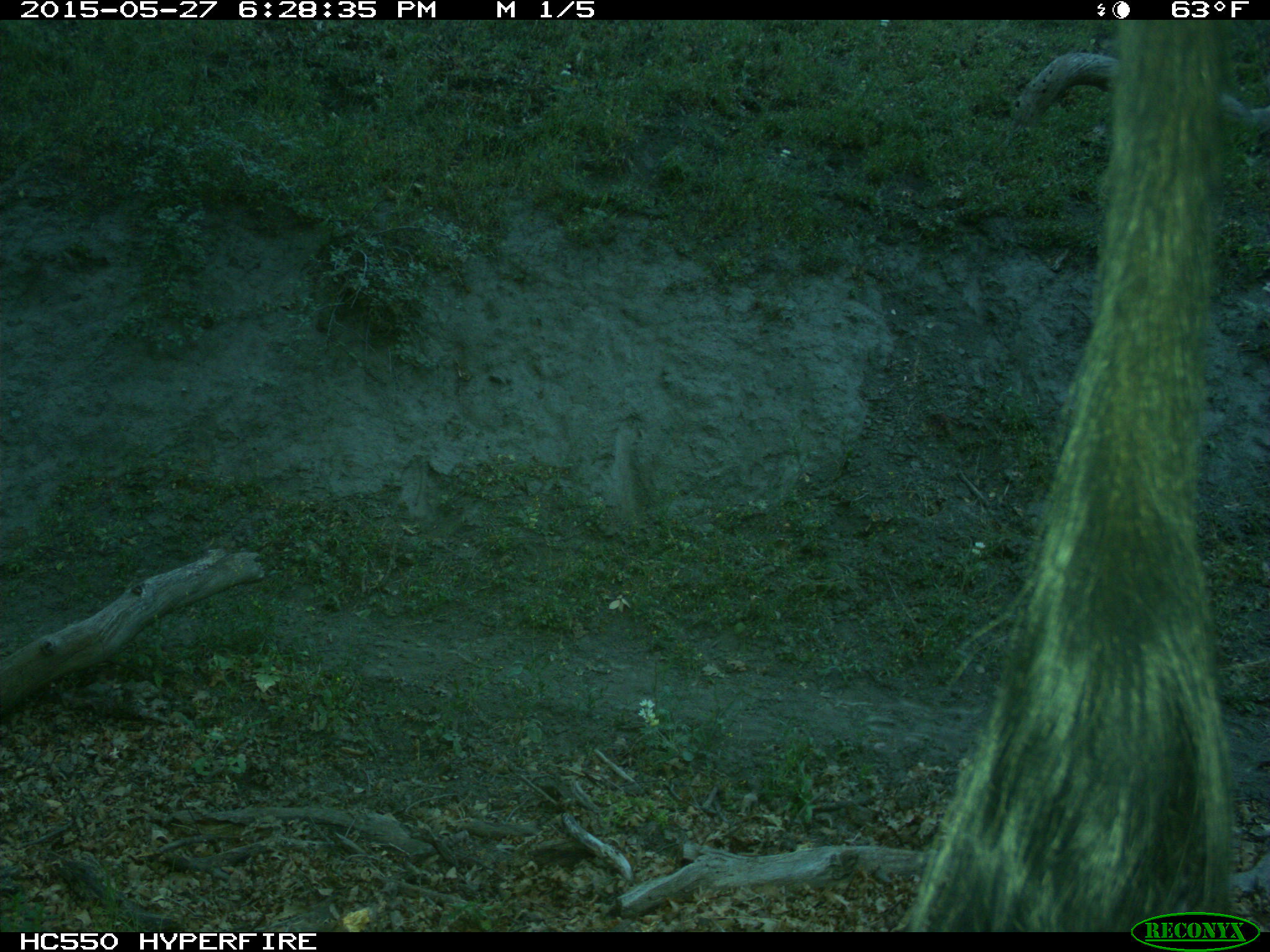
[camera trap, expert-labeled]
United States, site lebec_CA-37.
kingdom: Animalia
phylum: Chordata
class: Mammalia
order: Artiodactyla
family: Bovidae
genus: Bos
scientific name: Bos taurus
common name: domestic cow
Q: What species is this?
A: Bos taurus (domestic cow).